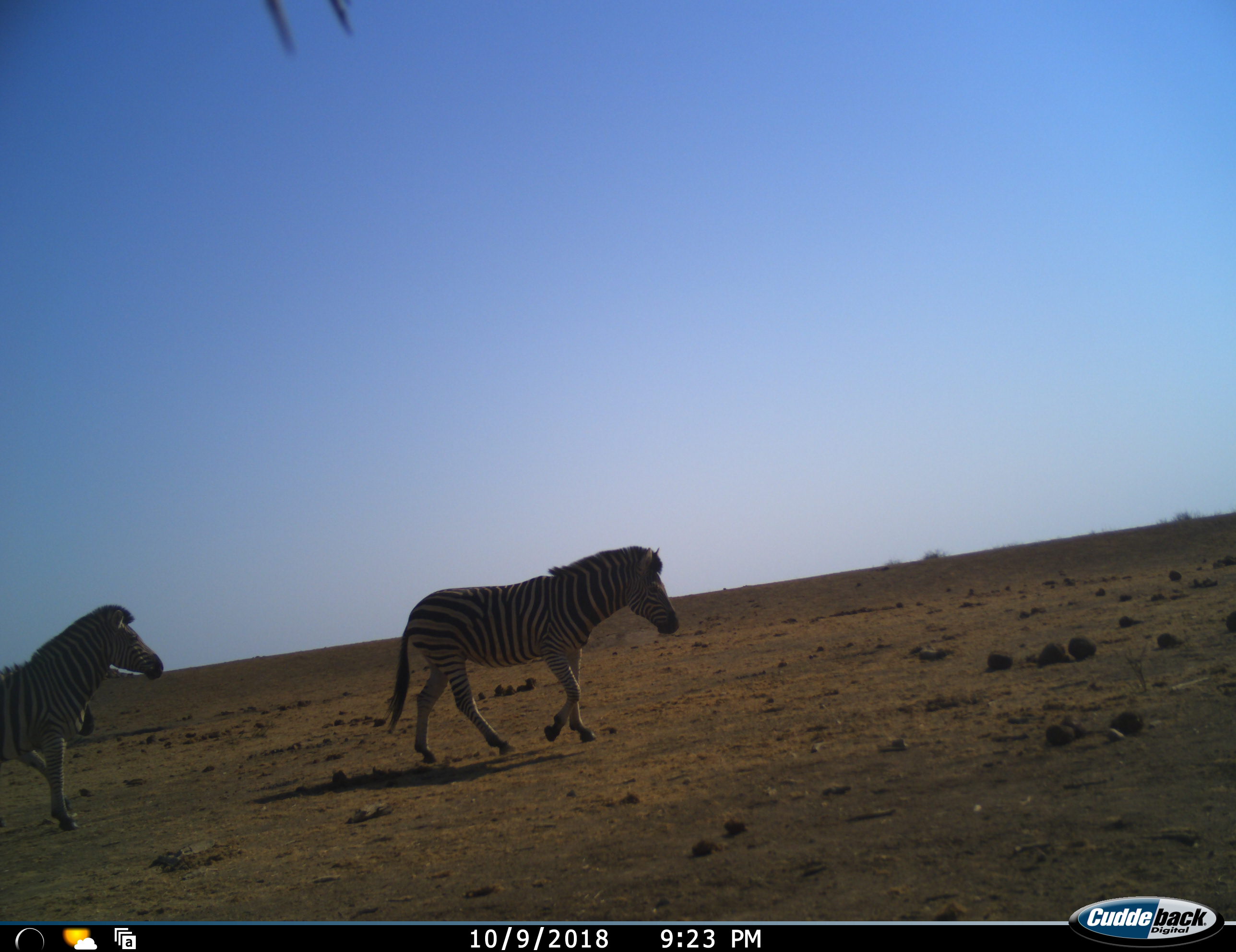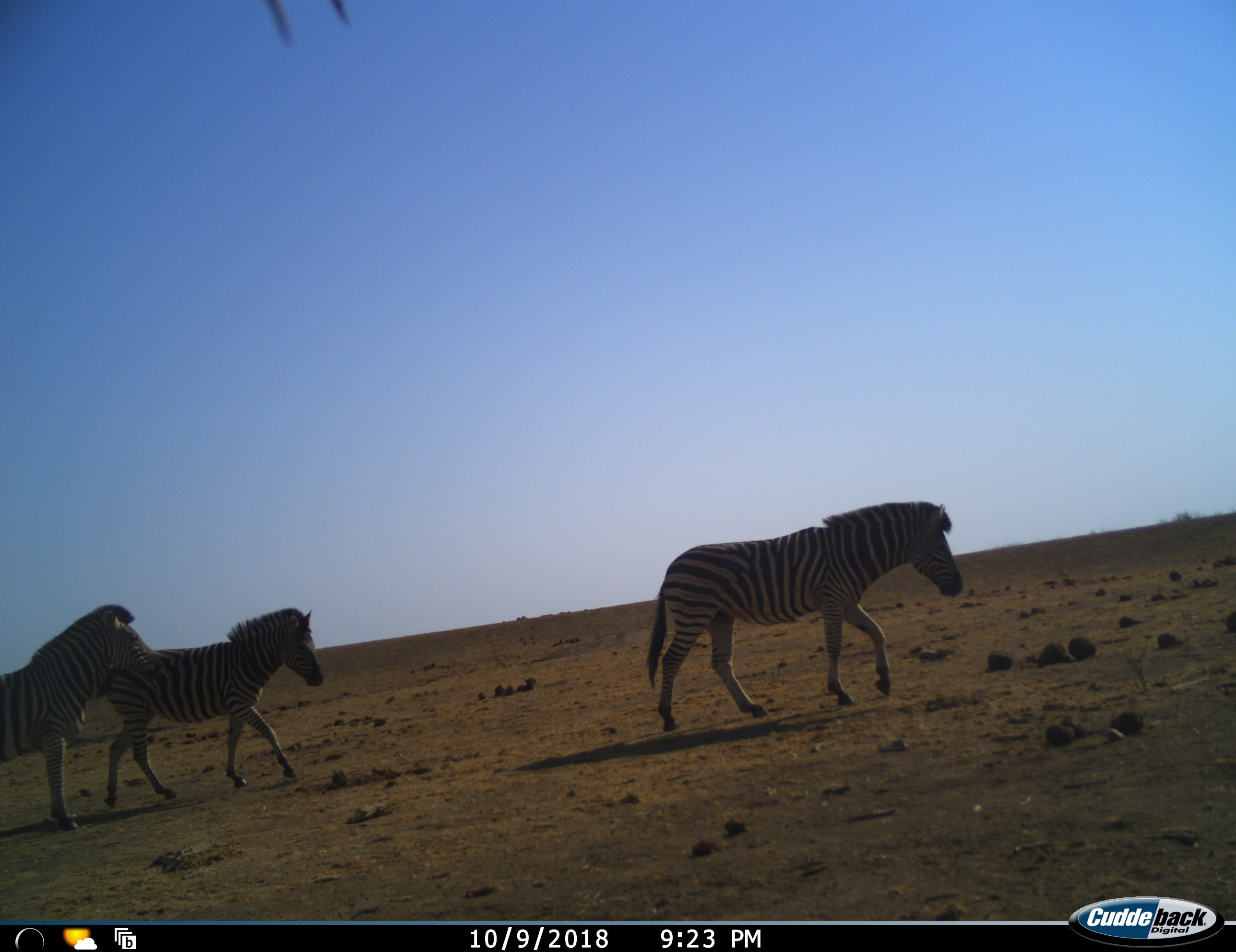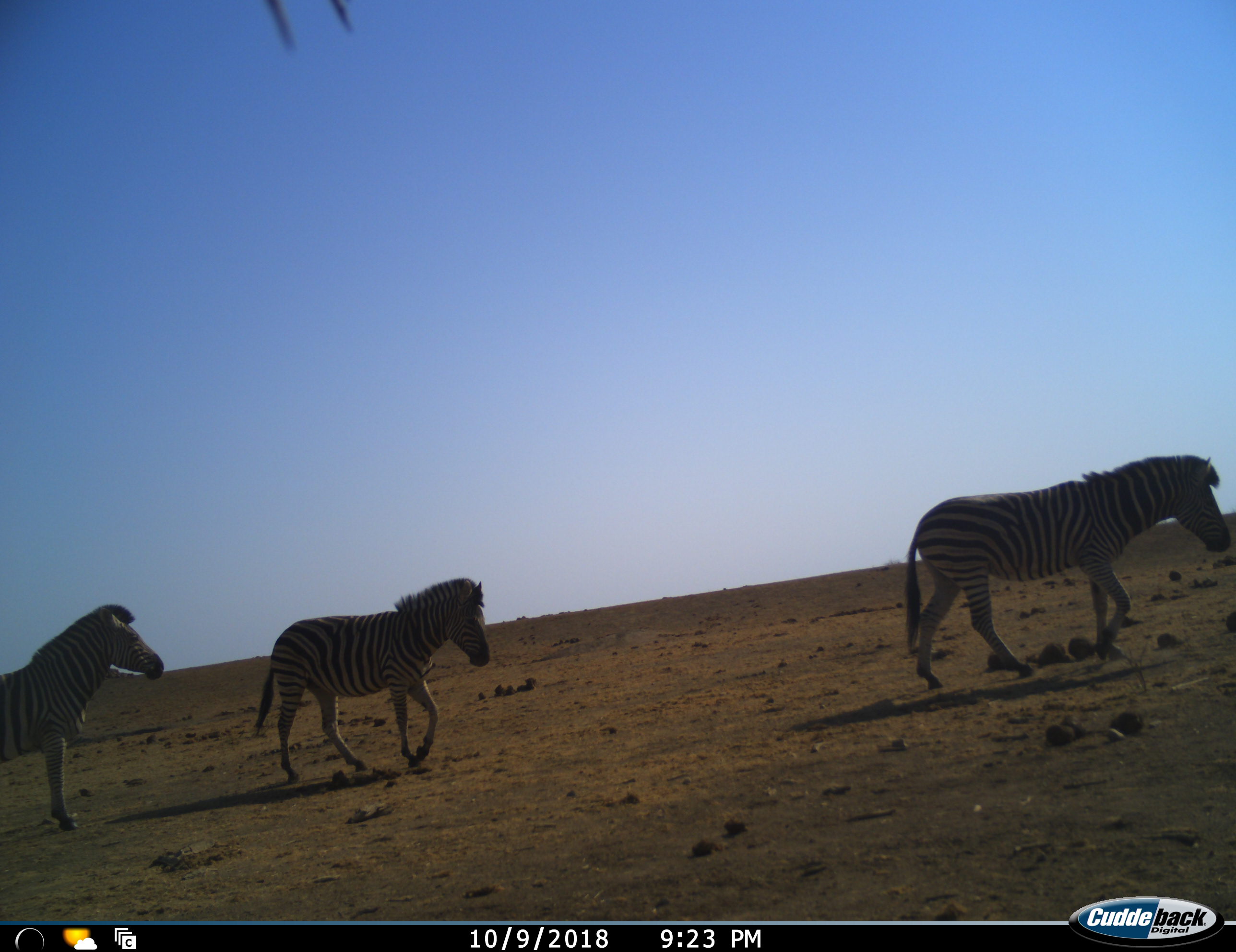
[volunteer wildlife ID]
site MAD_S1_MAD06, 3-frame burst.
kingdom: Animalia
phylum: Chordata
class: Mammalia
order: Perissodactyla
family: Equidae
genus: Equus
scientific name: Equus quagga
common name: plains zebra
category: zebraplains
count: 3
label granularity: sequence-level